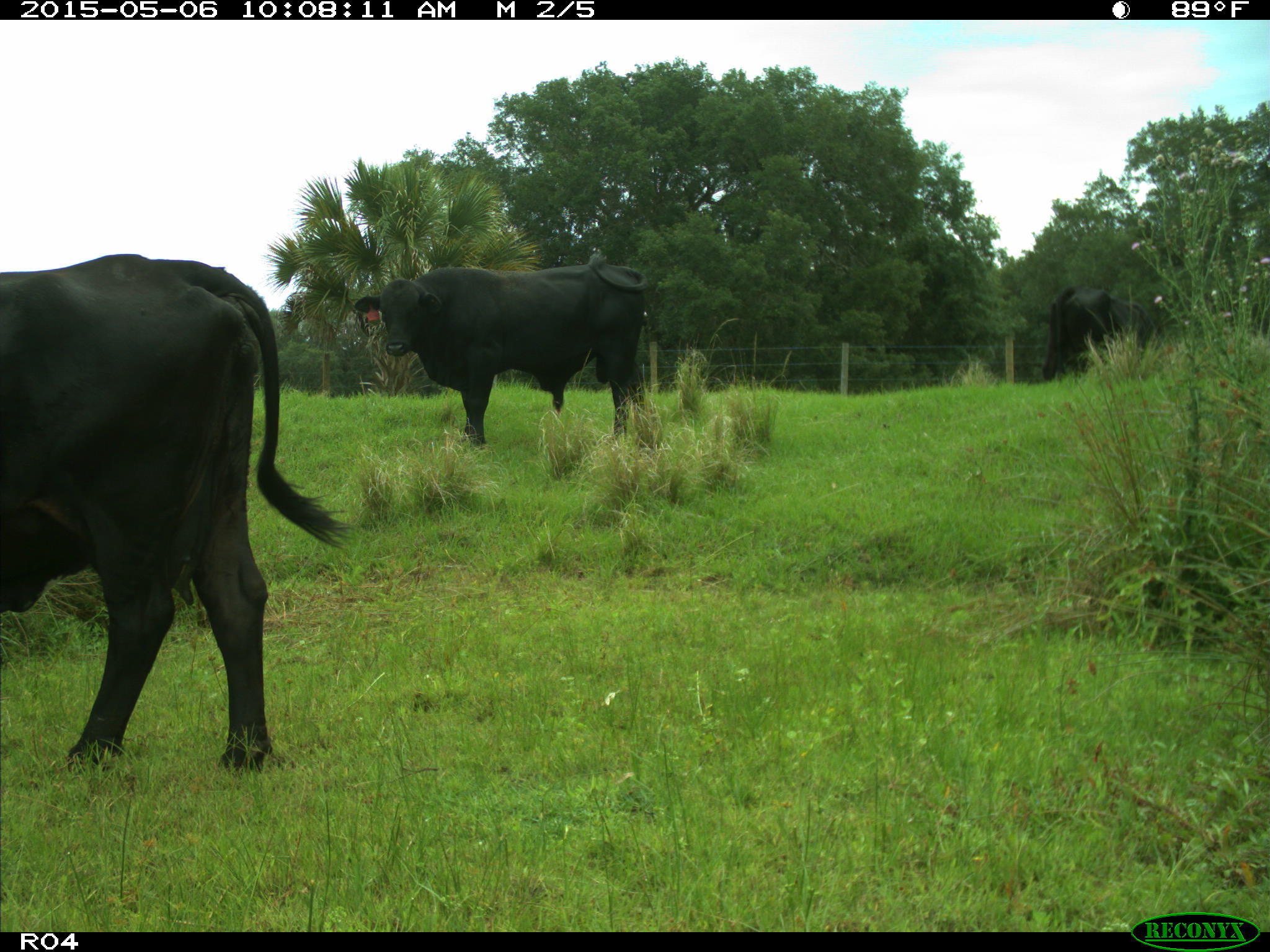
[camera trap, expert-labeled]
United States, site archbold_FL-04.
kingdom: Animalia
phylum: Chordata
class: Mammalia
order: Artiodactyla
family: Bovidae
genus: Bos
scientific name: Bos taurus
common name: domestic cow